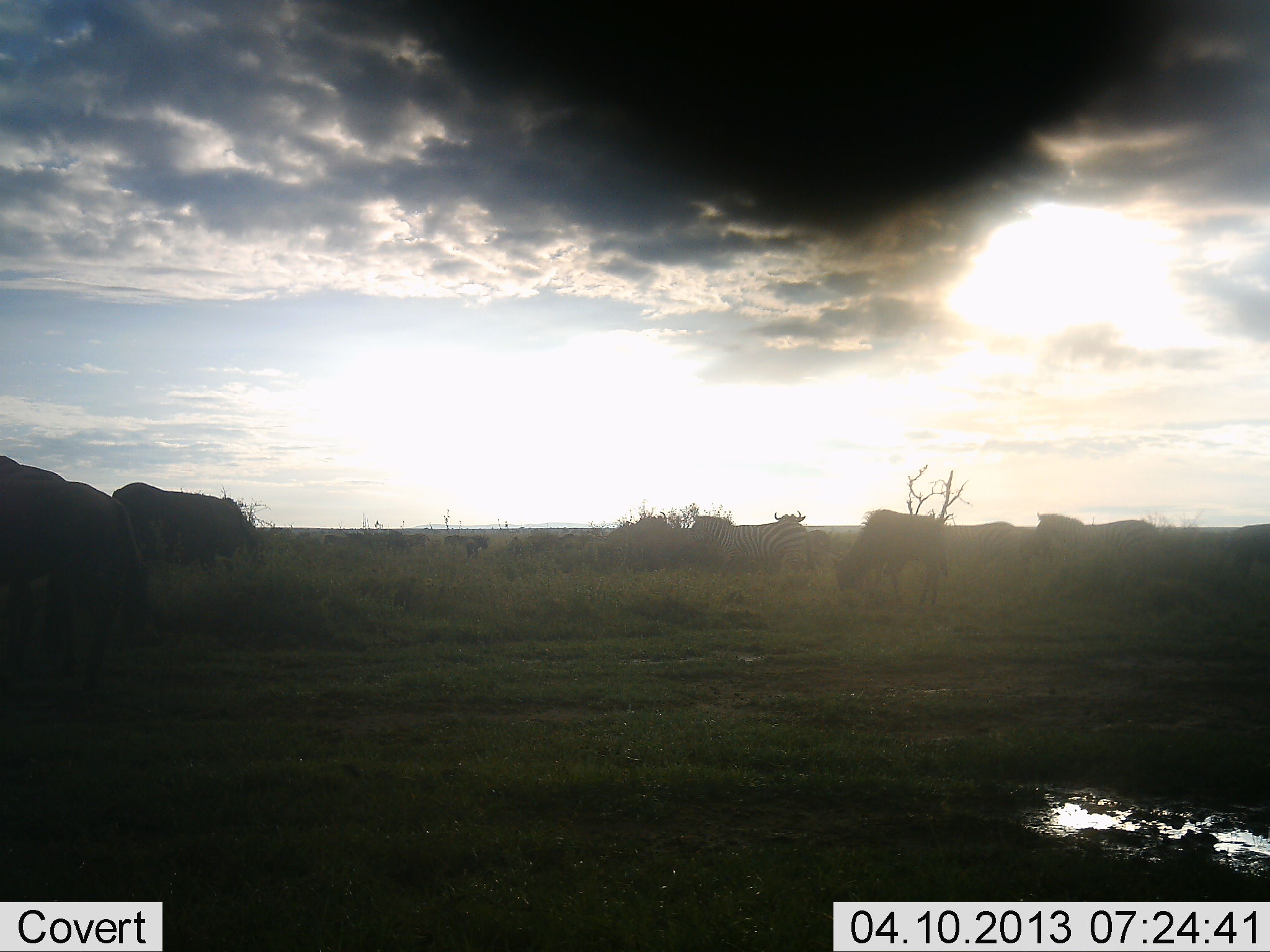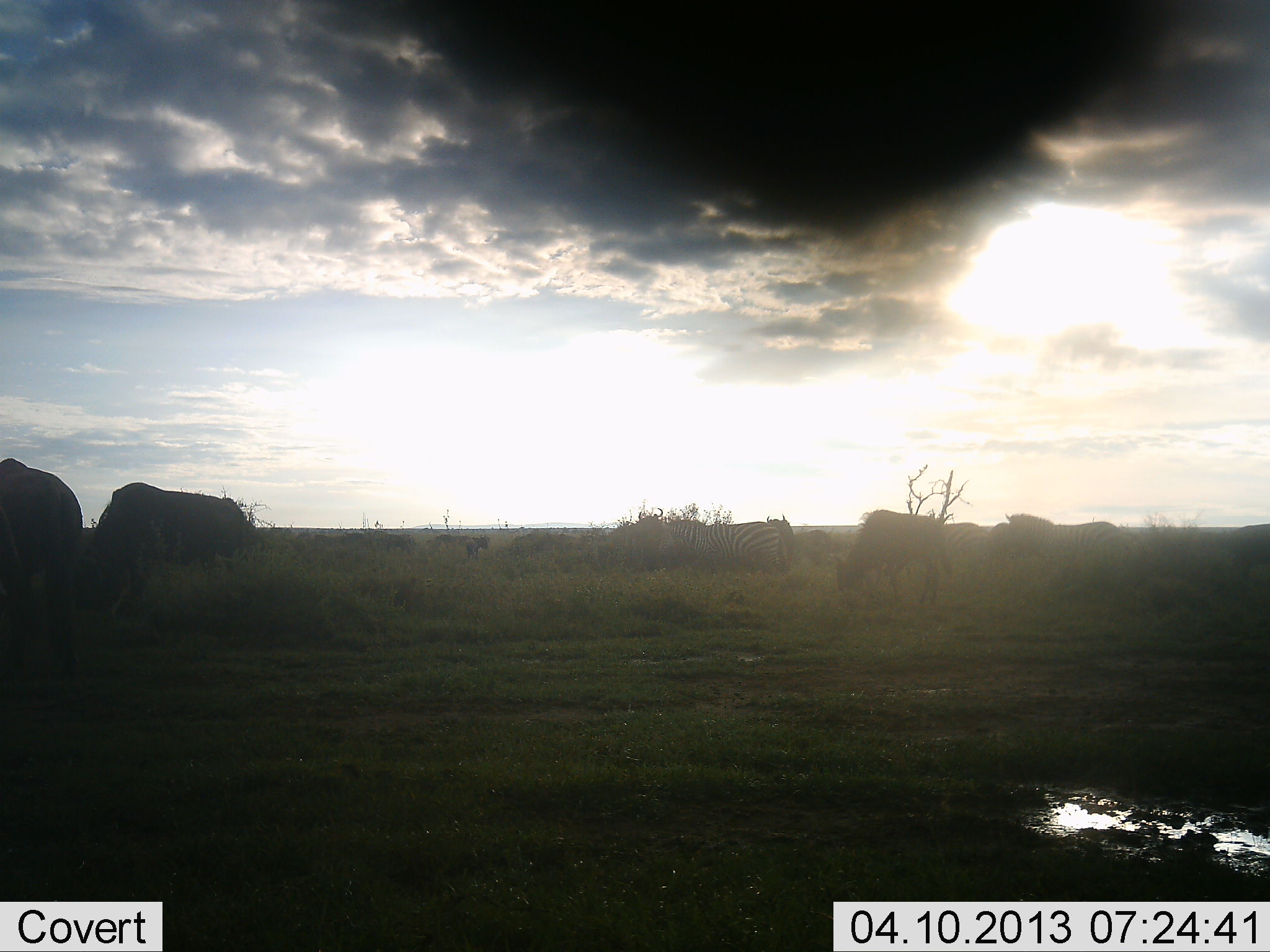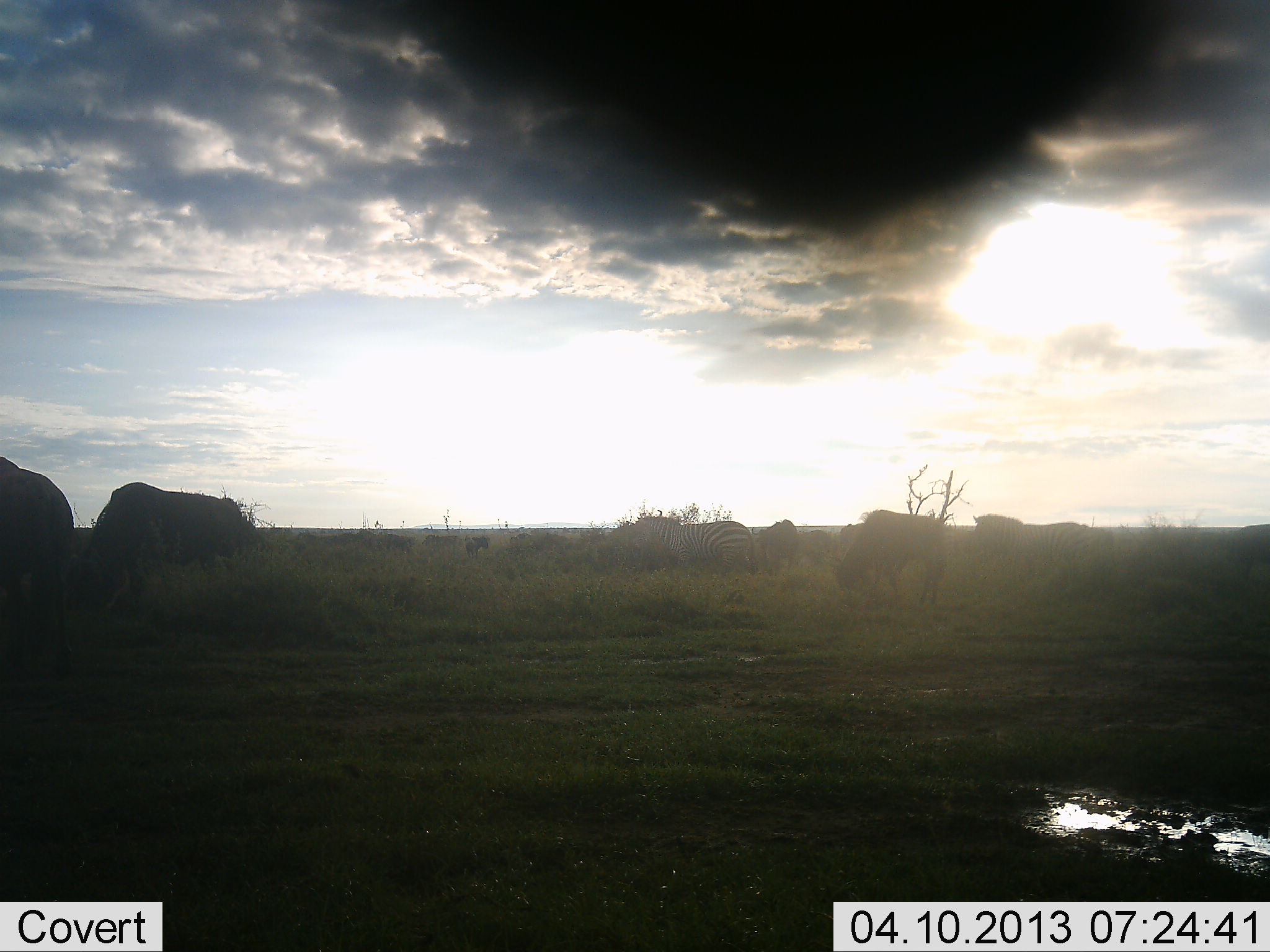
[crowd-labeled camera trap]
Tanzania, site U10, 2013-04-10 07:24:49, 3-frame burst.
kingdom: Animalia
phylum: Chordata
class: Mammalia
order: Artiodactyla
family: Bovidae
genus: Connochaetes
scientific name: Connochaetes taurinus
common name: blue wildebeest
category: wildebeest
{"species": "wildebeest (blue wildebeest) (Connochaetes taurinus)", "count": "8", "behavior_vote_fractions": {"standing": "44%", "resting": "0%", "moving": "70%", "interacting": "0%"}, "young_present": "4%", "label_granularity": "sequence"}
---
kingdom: Animalia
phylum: Chordata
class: Mammalia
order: Perissodactyla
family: Equidae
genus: Equus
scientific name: Equus quagga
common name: plains zebra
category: zebra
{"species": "zebra (plains zebra) (Equus quagga)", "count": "3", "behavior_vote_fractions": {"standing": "43%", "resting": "0%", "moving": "70%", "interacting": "0%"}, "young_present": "0%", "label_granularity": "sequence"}